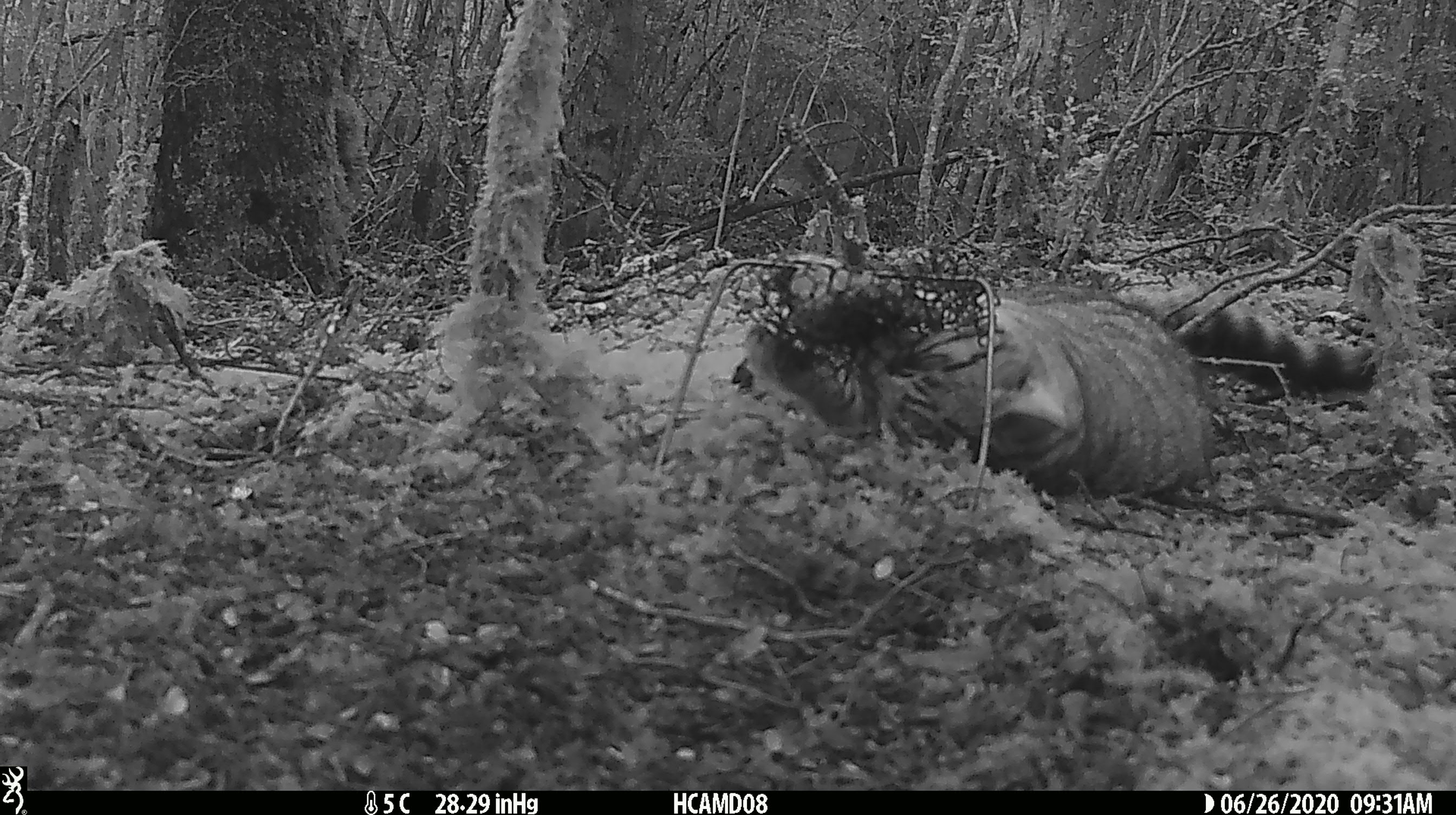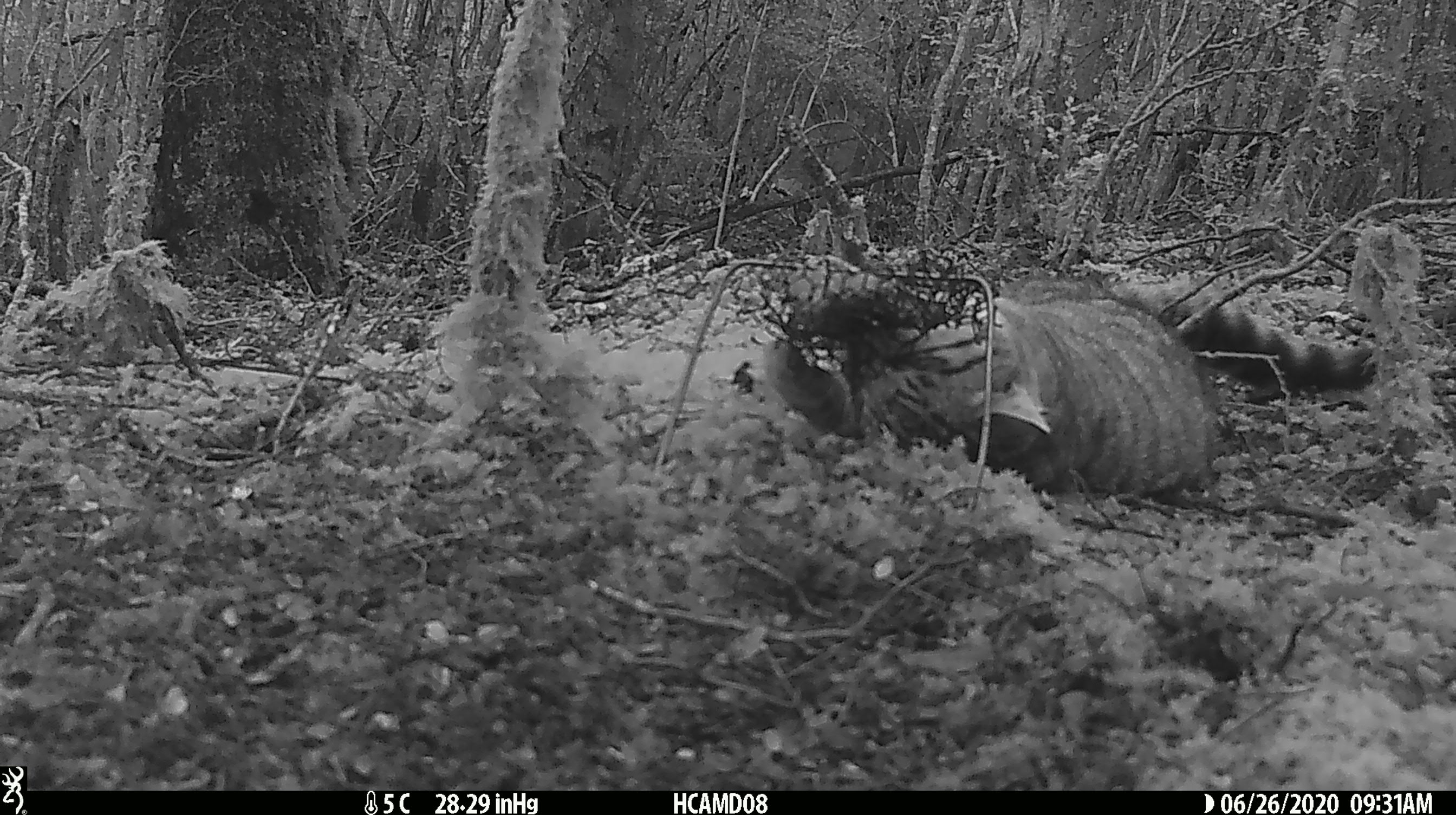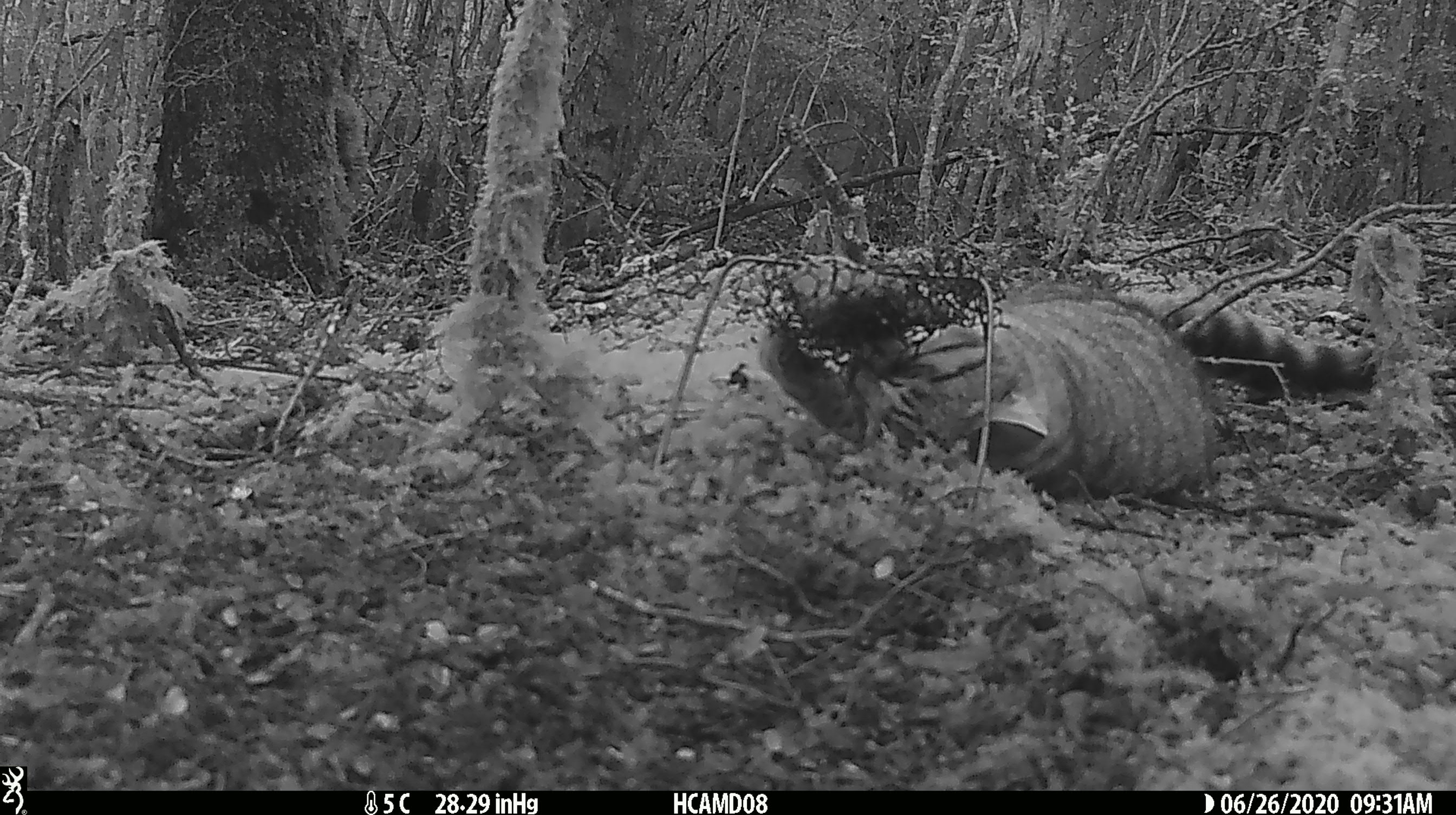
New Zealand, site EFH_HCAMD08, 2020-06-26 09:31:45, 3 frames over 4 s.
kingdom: Animalia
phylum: Chordata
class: Mammalia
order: Carnivora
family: Felidae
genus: Felis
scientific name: Felis catus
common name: domestic cat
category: cat